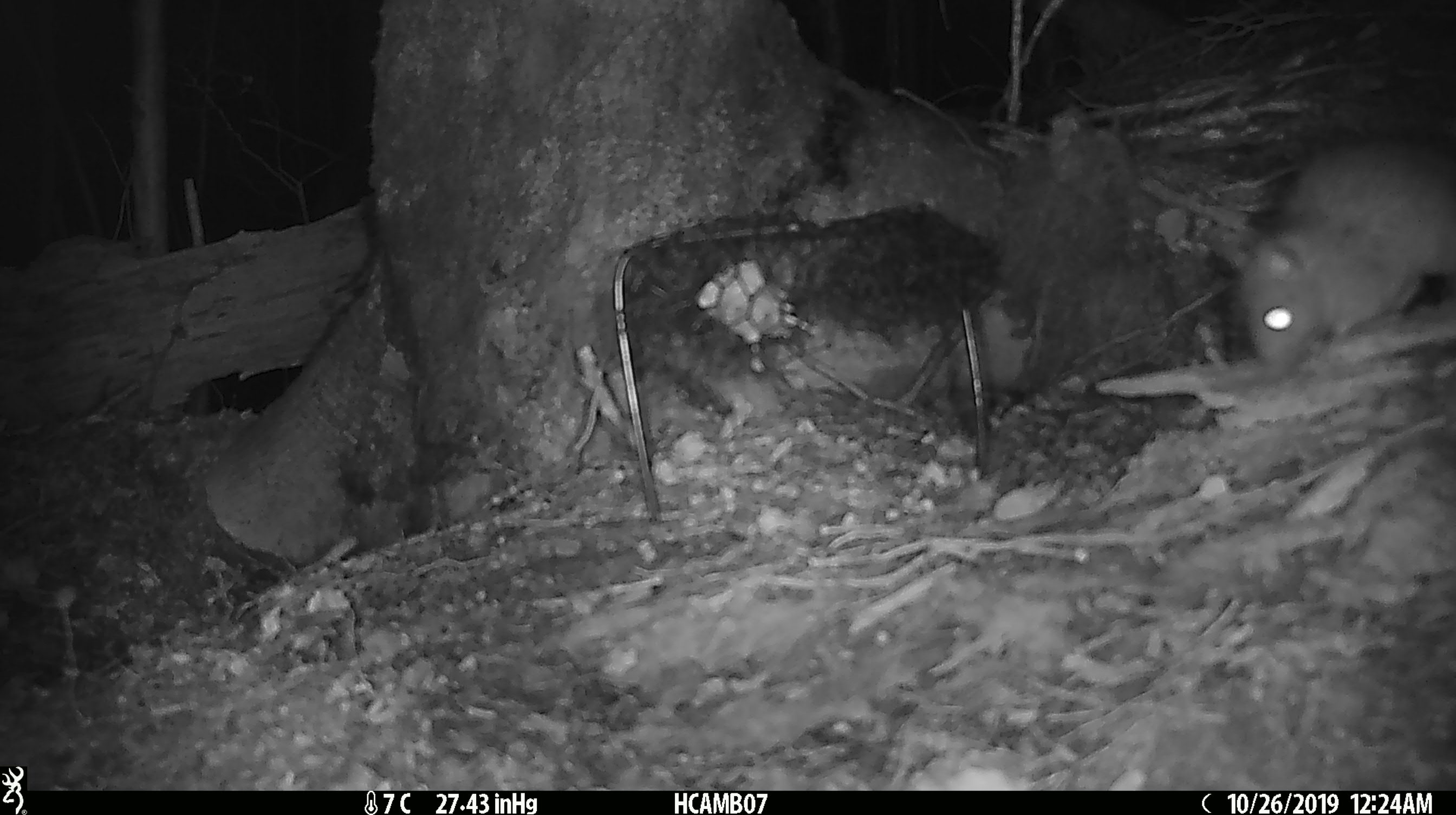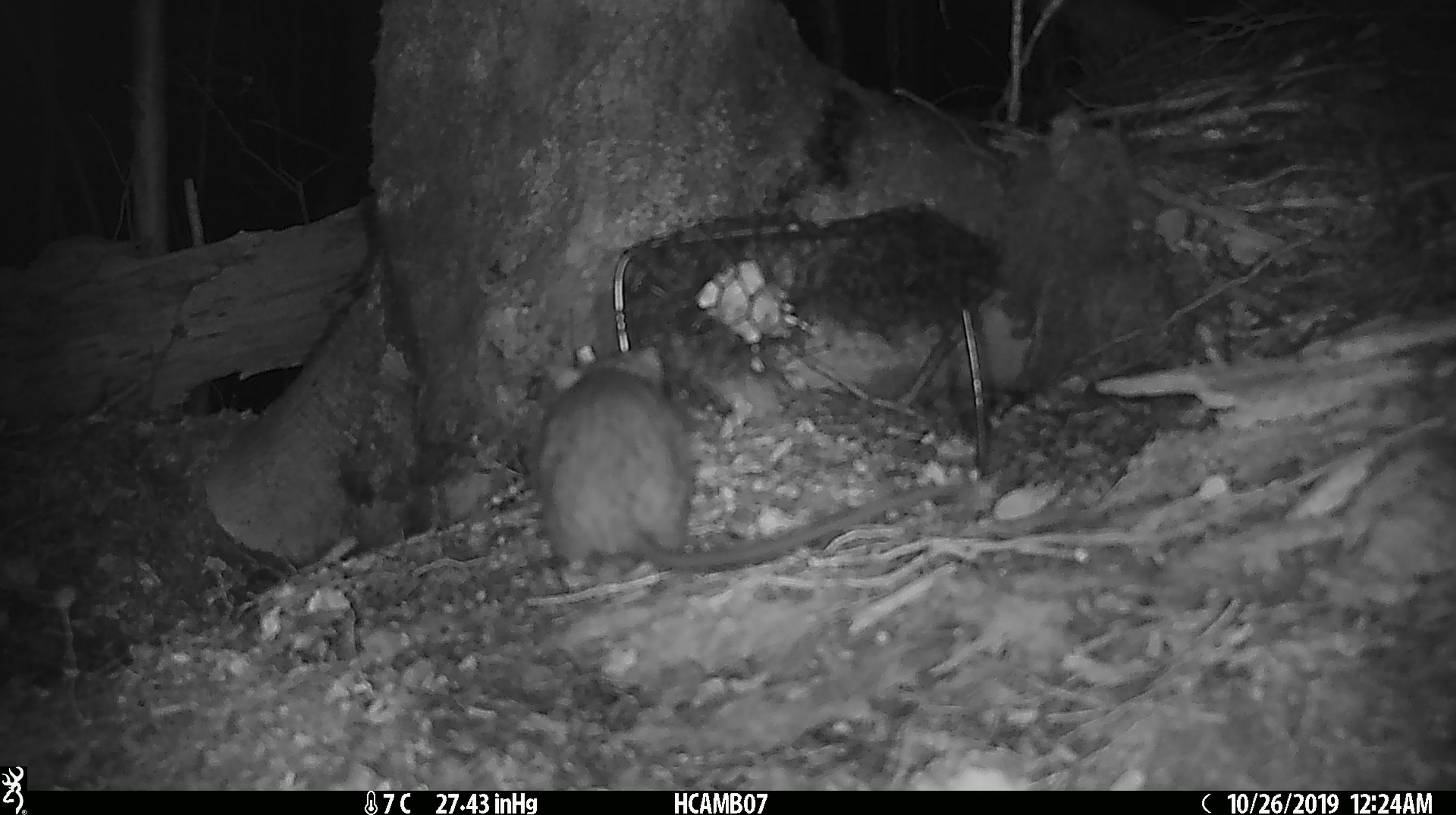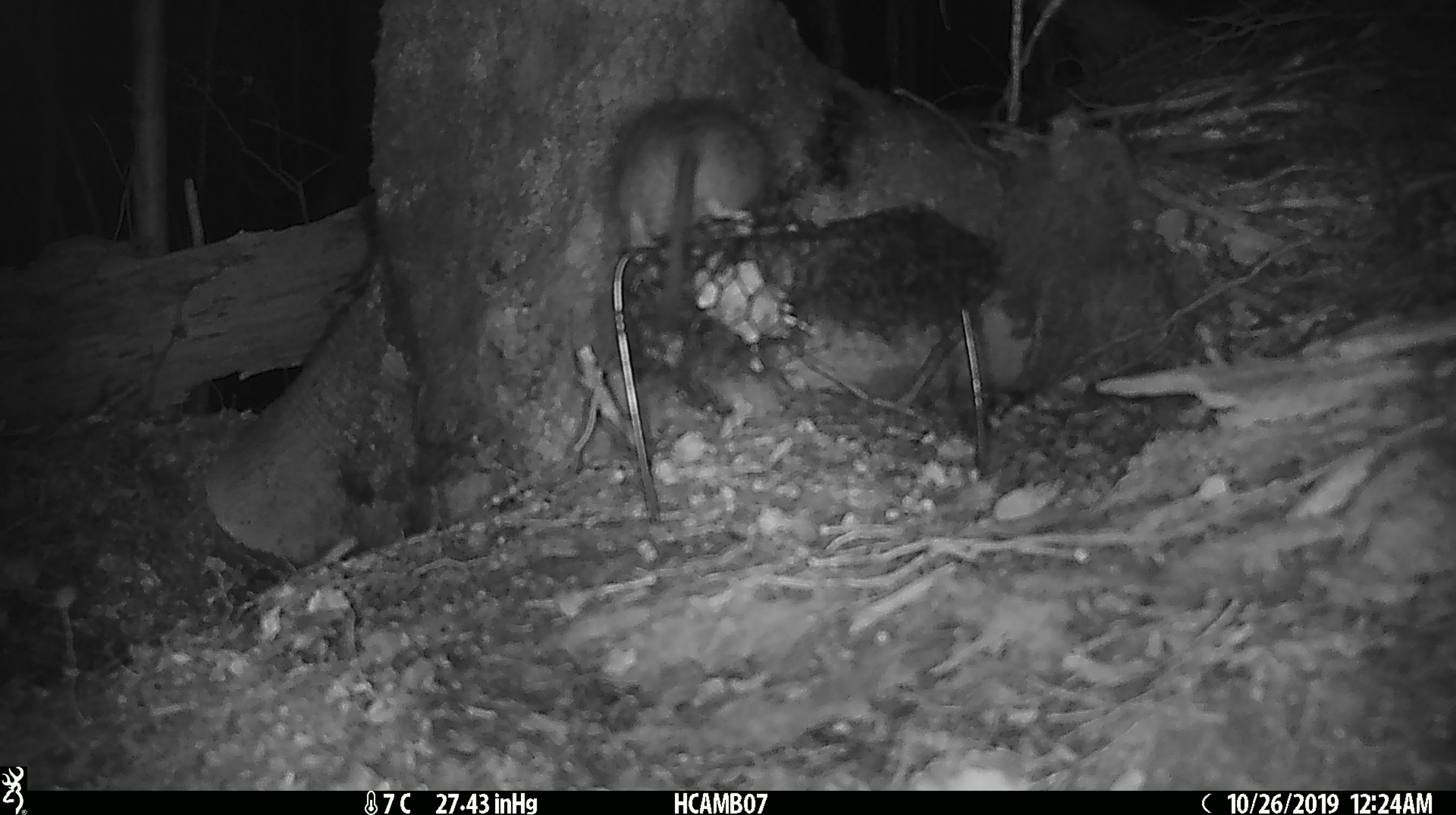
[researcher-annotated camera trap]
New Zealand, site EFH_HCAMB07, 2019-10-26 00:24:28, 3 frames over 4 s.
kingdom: Animalia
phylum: Chordata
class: Mammalia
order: Rodentia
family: Muridae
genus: Rattus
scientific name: Rattus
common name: rat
Rat (Rattus).